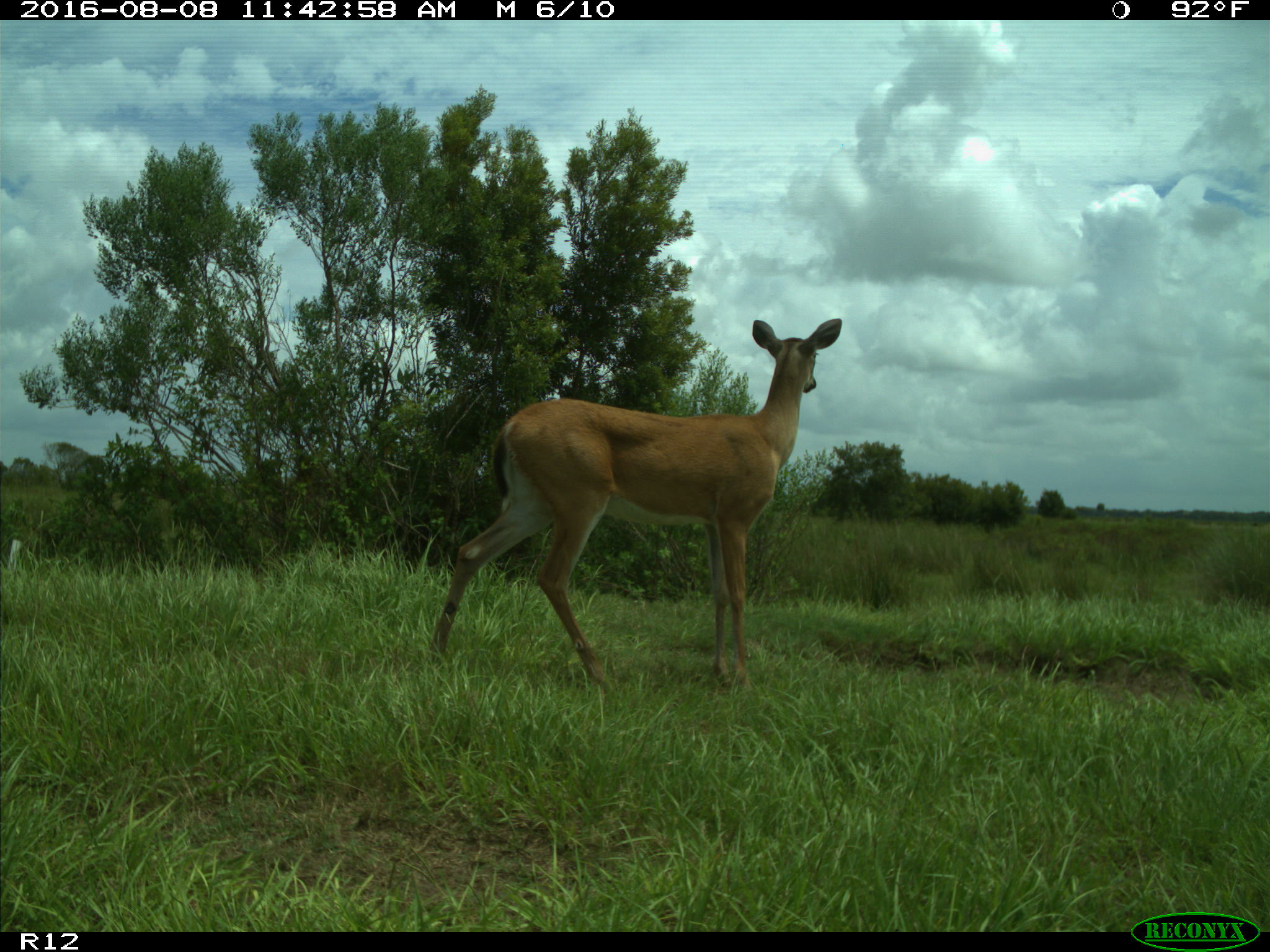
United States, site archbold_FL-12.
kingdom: Animalia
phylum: Chordata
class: Mammalia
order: Artiodactyla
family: Cervidae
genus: Odocoileus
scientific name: Odocoileus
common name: deer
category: unidentified deer